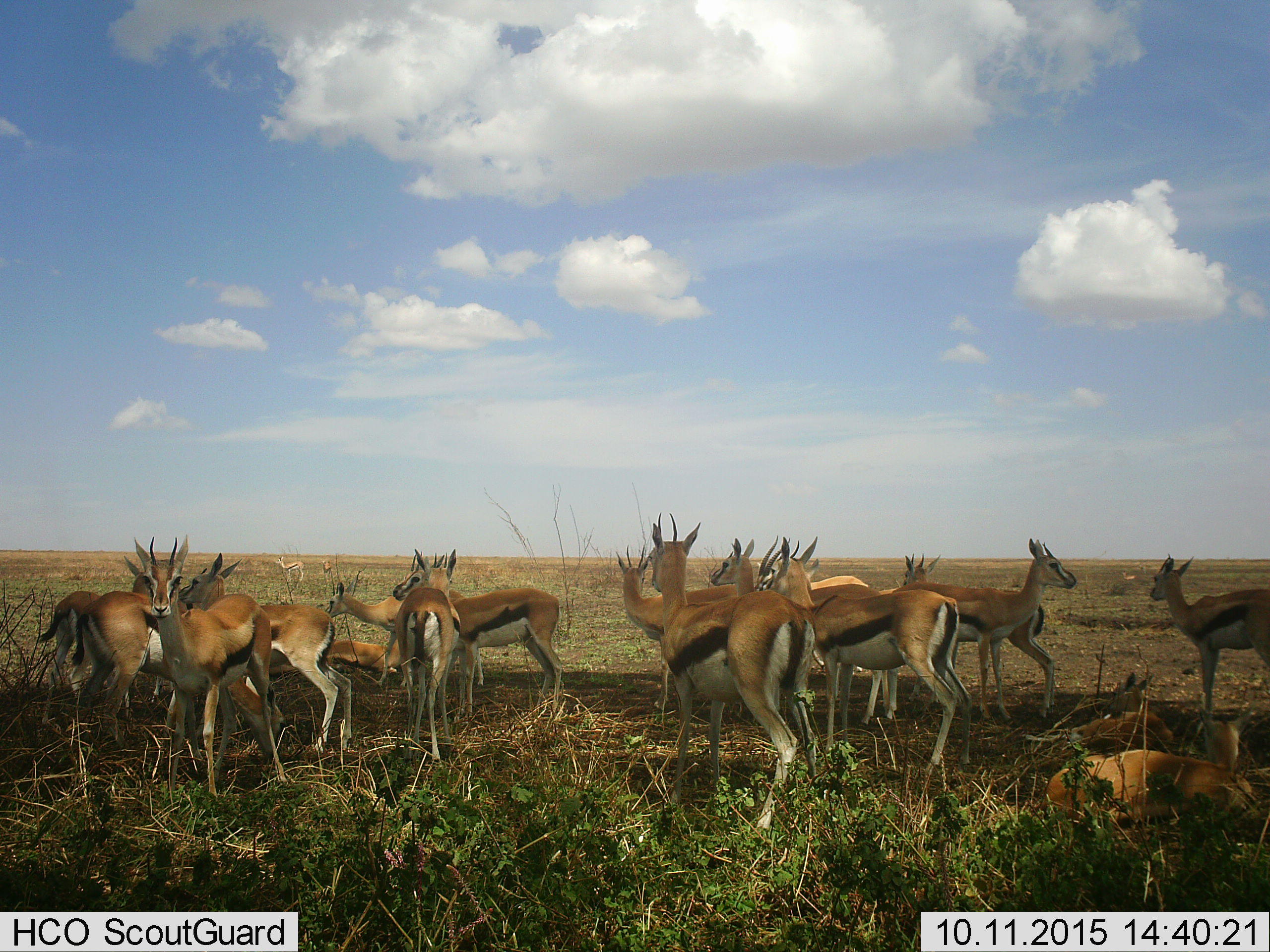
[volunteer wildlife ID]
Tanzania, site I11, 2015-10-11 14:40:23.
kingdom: Animalia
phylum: Chordata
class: Mammalia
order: Artiodactyla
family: Bovidae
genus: Eudorcas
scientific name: Eudorcas thomsonii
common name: thomson's gazelle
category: gazellethomsons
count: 11-50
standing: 100%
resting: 100%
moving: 30%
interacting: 20%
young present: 40%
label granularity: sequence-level